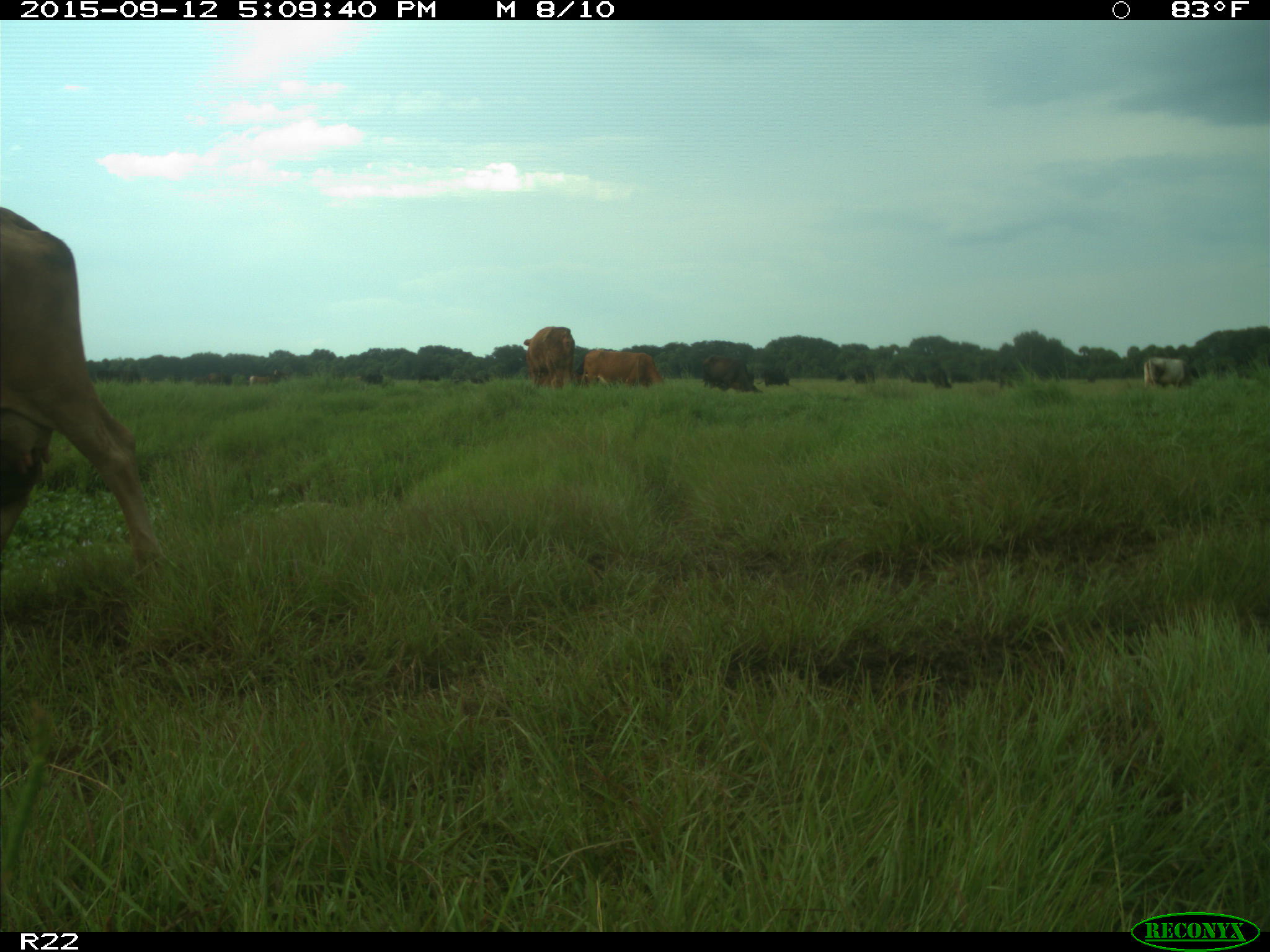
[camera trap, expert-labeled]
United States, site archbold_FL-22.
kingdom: Animalia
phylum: Chordata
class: Mammalia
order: Artiodactyla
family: Bovidae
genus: Bos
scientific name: Bos taurus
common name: domestic cow